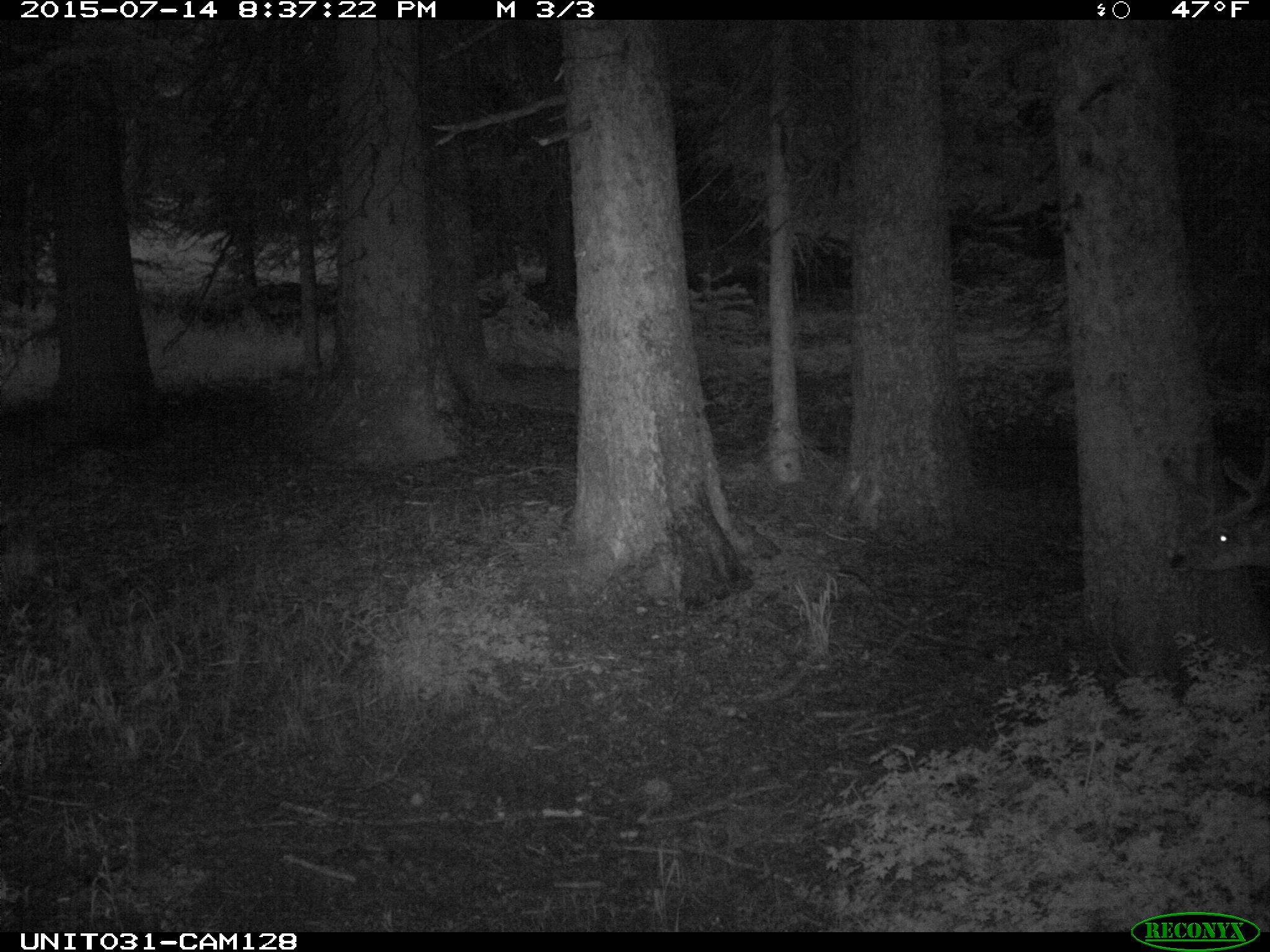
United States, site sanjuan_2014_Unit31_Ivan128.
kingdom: Animalia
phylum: Chordata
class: Mammalia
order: Artiodactyla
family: Cervidae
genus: Odocoileus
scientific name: Odocoileus hemionus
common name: mule deer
Odocoileus hemionus (mule deer).